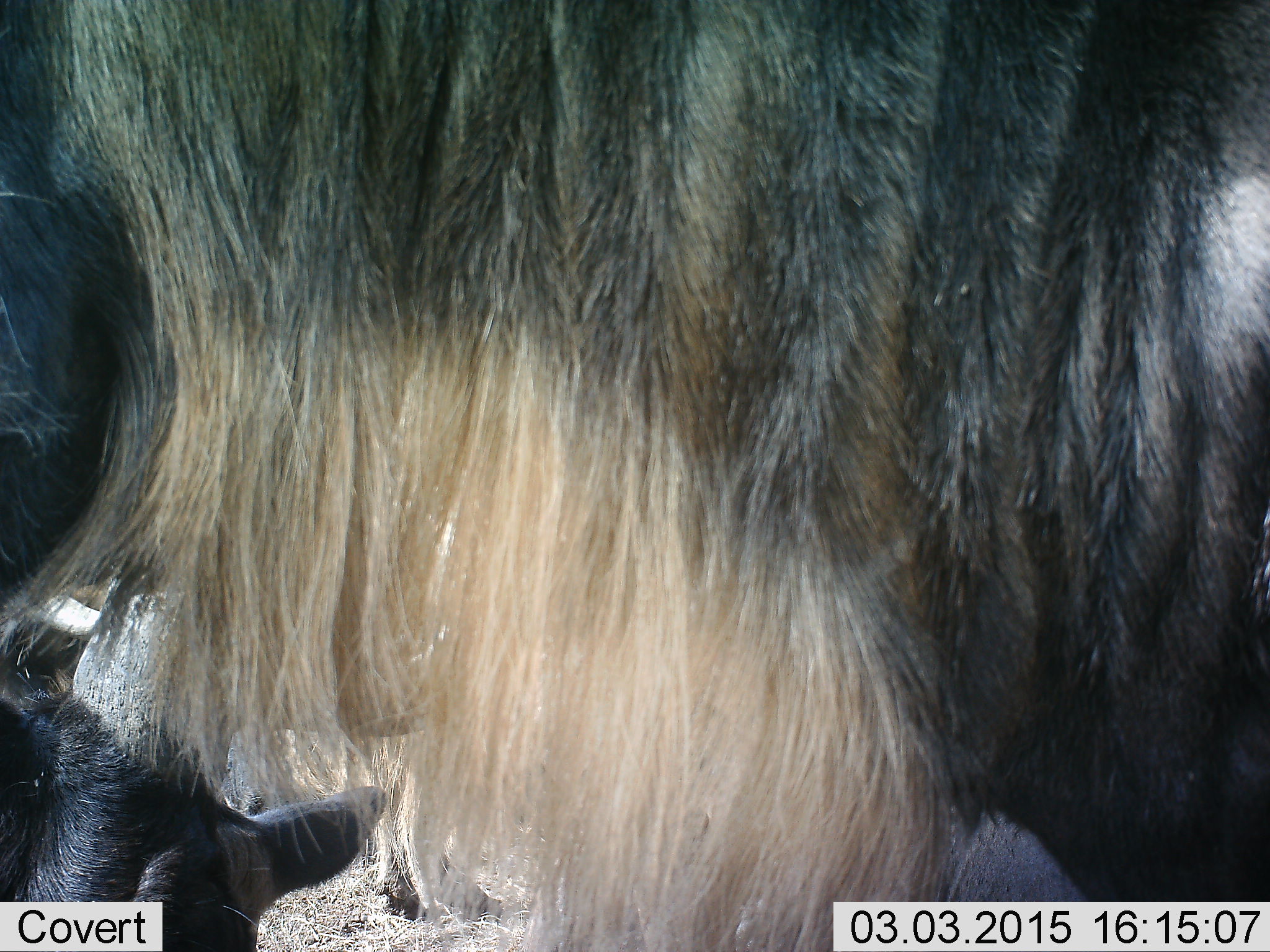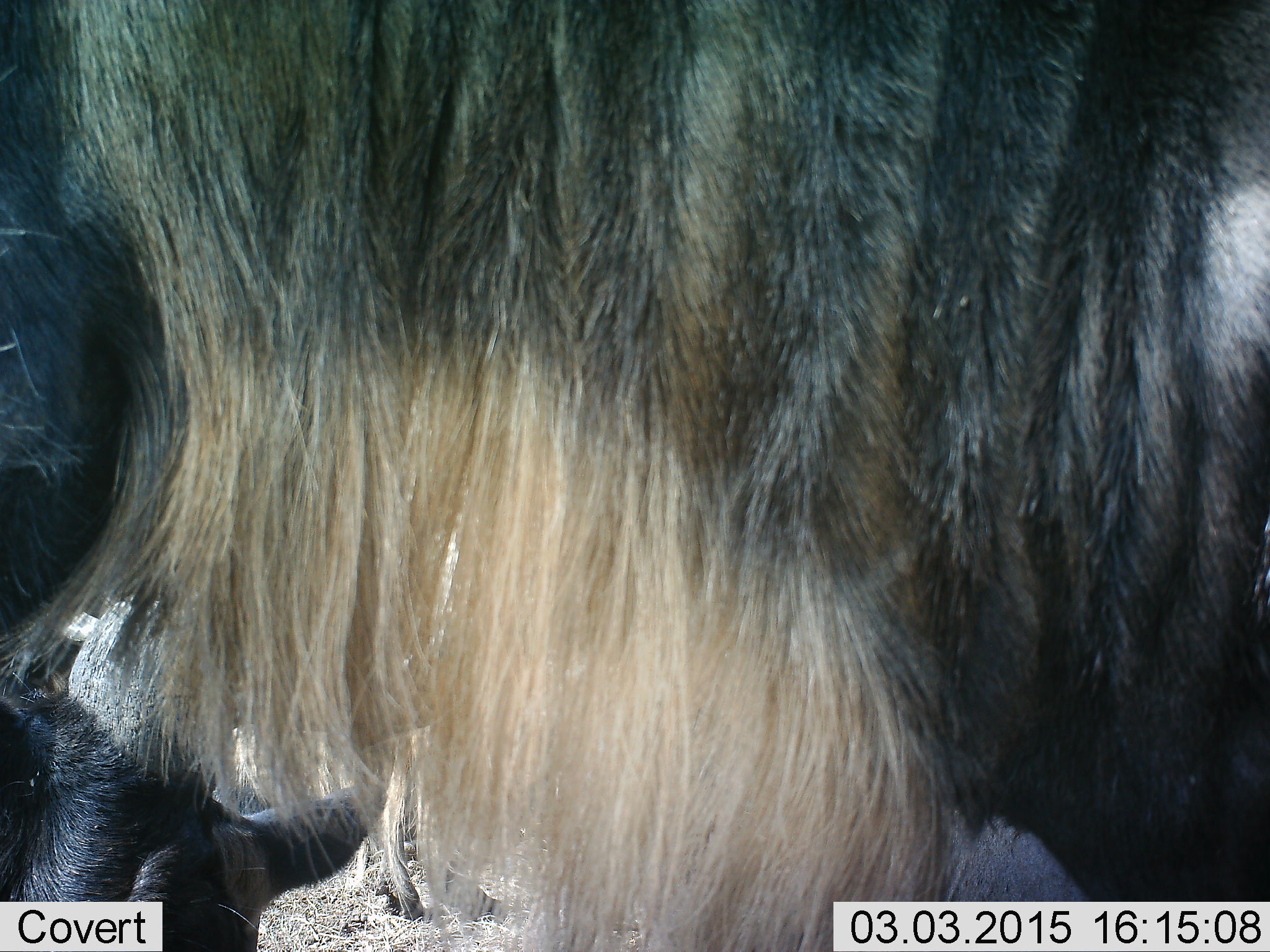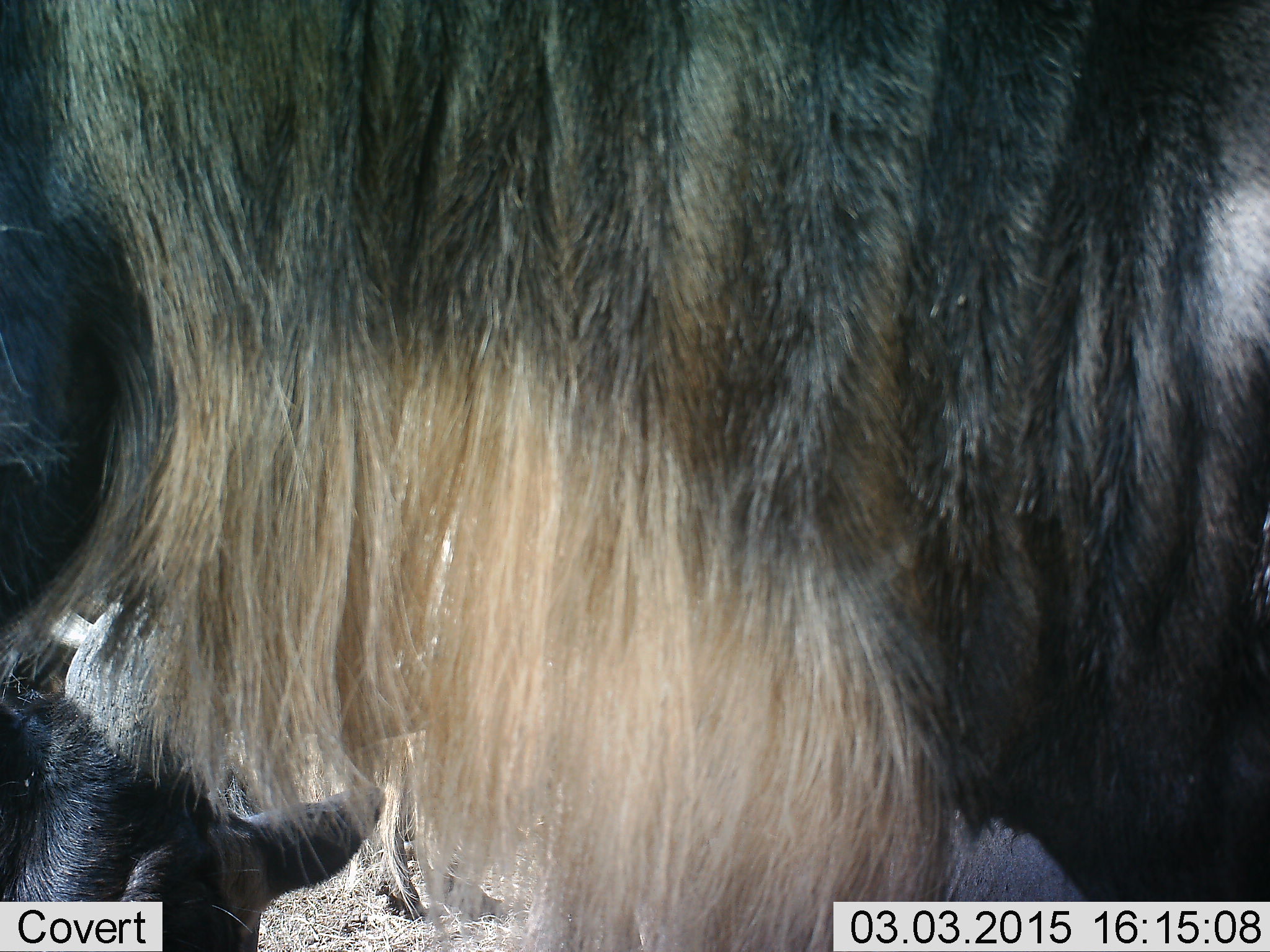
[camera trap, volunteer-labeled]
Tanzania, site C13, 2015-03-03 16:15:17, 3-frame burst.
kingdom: Animalia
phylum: Chordata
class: Mammalia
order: Artiodactyla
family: Bovidae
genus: Connochaetes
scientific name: Connochaetes taurinus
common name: blue wildebeest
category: wildebeest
Wildebeest (blue wildebeest) (Connochaetes taurinus), count 2. Behavior (volunteer vote fractions): standing 100%, resting 60%, moving 0%, interacting 0%. Young present (vote fraction): 10%. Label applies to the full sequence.